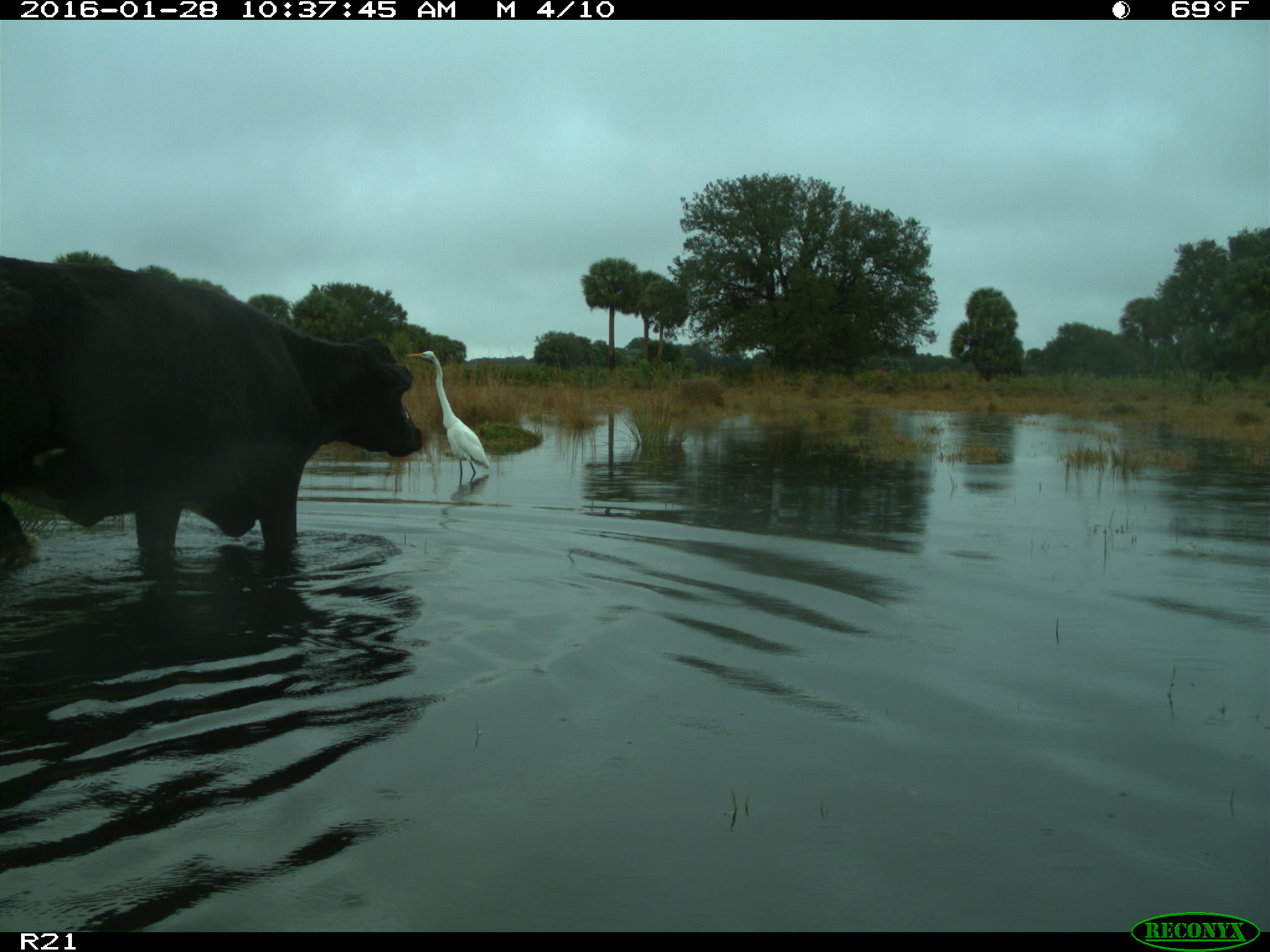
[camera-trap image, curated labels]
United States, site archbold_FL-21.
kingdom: Animalia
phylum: Chordata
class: Mammalia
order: Artiodactyla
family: Bovidae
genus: Bos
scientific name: Bos taurus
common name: domestic cow